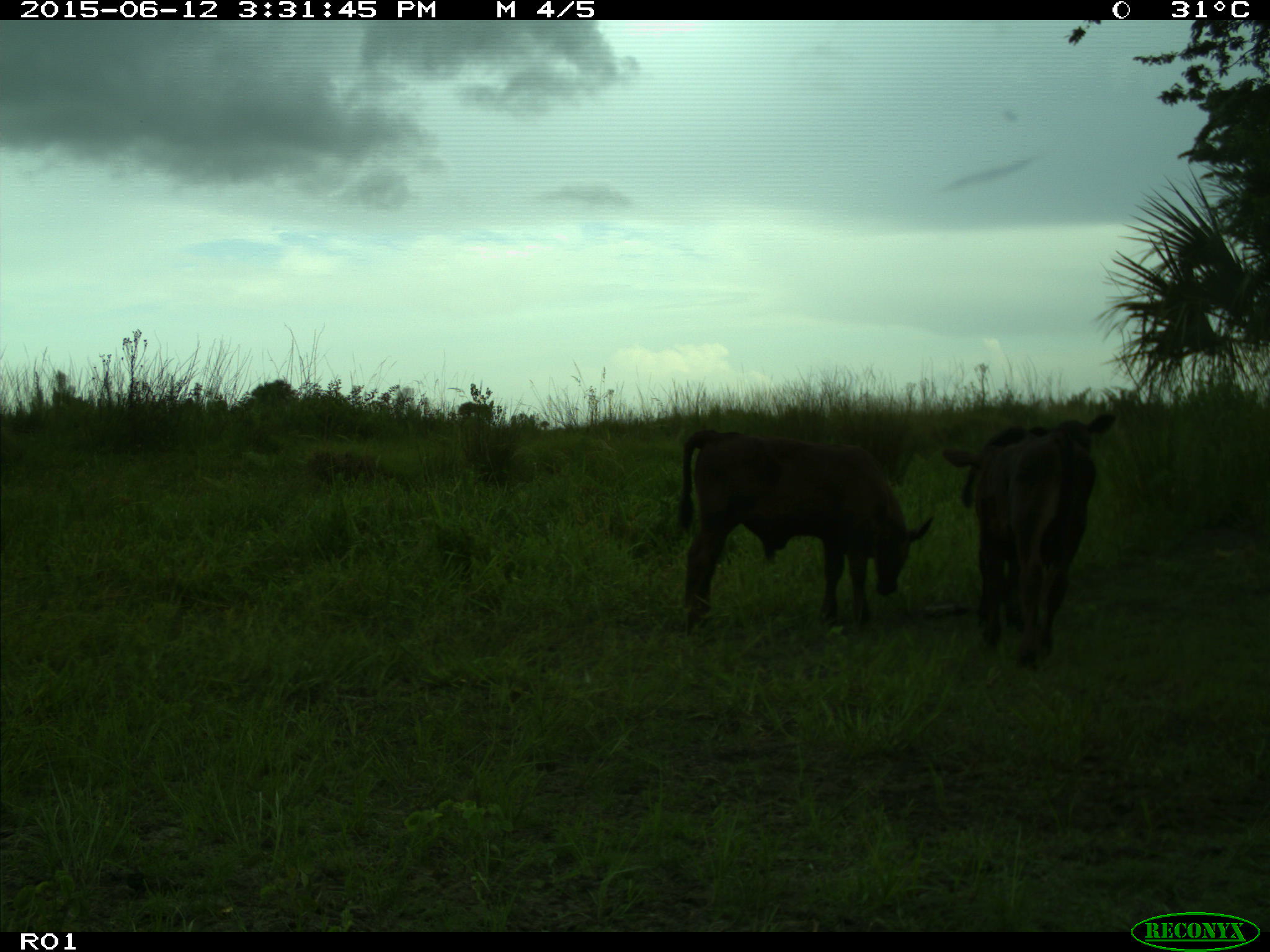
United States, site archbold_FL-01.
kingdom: Animalia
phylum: Chordata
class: Mammalia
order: Artiodactyla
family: Bovidae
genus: Bos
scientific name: Bos taurus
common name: domestic cow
Bos taurus (domestic cow).